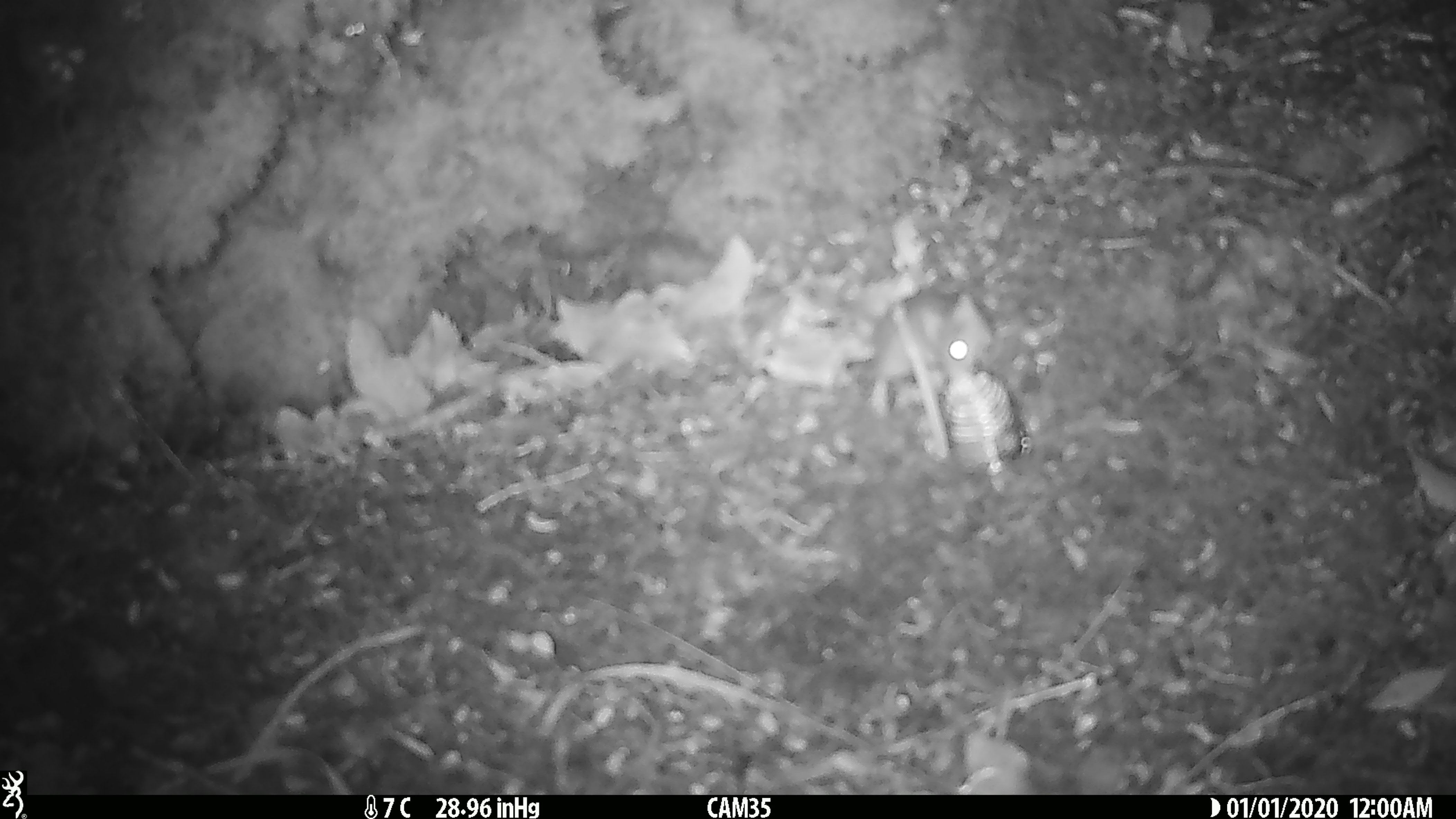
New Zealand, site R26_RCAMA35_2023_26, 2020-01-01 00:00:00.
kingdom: Animalia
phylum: Chordata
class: Mammalia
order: Rodentia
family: Muridae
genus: Mus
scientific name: Mus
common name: mouse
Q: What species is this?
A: Mouse (Mus).